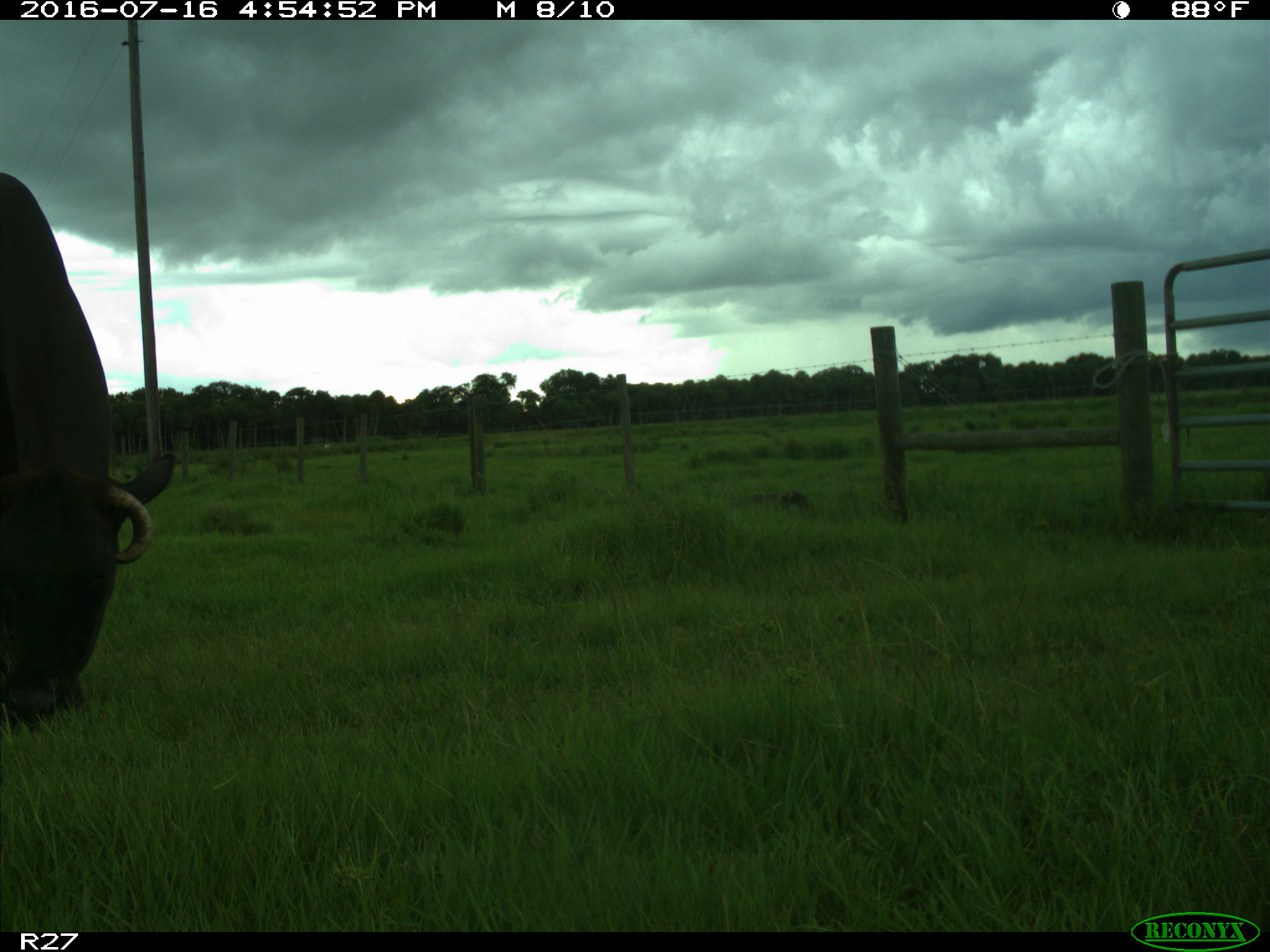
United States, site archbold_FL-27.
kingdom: Animalia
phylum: Chordata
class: Mammalia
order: Artiodactyla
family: Bovidae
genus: Bos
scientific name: Bos taurus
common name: domestic cow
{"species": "Bos taurus (domestic cow)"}